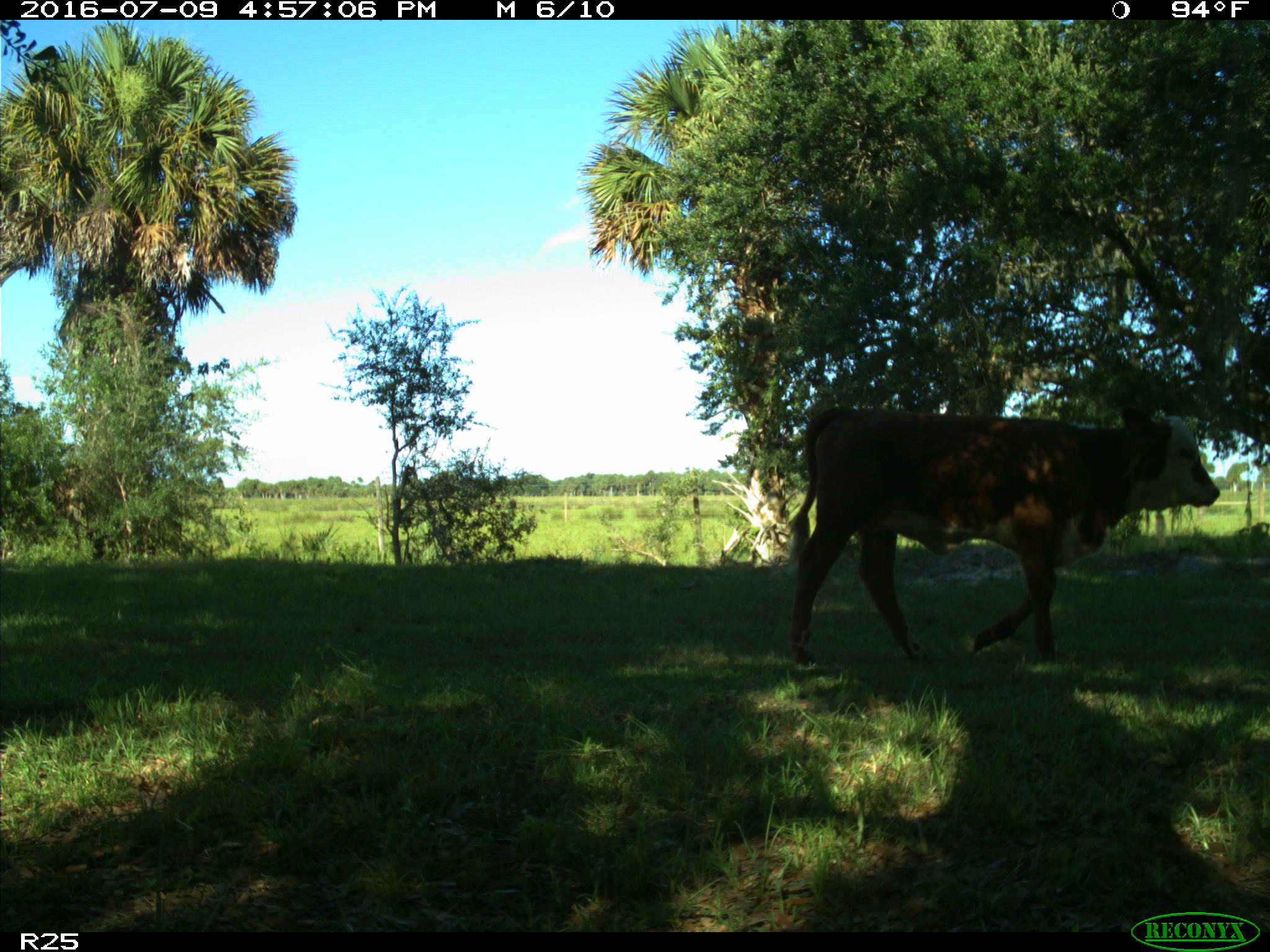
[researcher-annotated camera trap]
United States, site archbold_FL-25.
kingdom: Animalia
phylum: Chordata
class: Mammalia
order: Artiodactyla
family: Bovidae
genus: Bos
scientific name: Bos taurus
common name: domestic cow